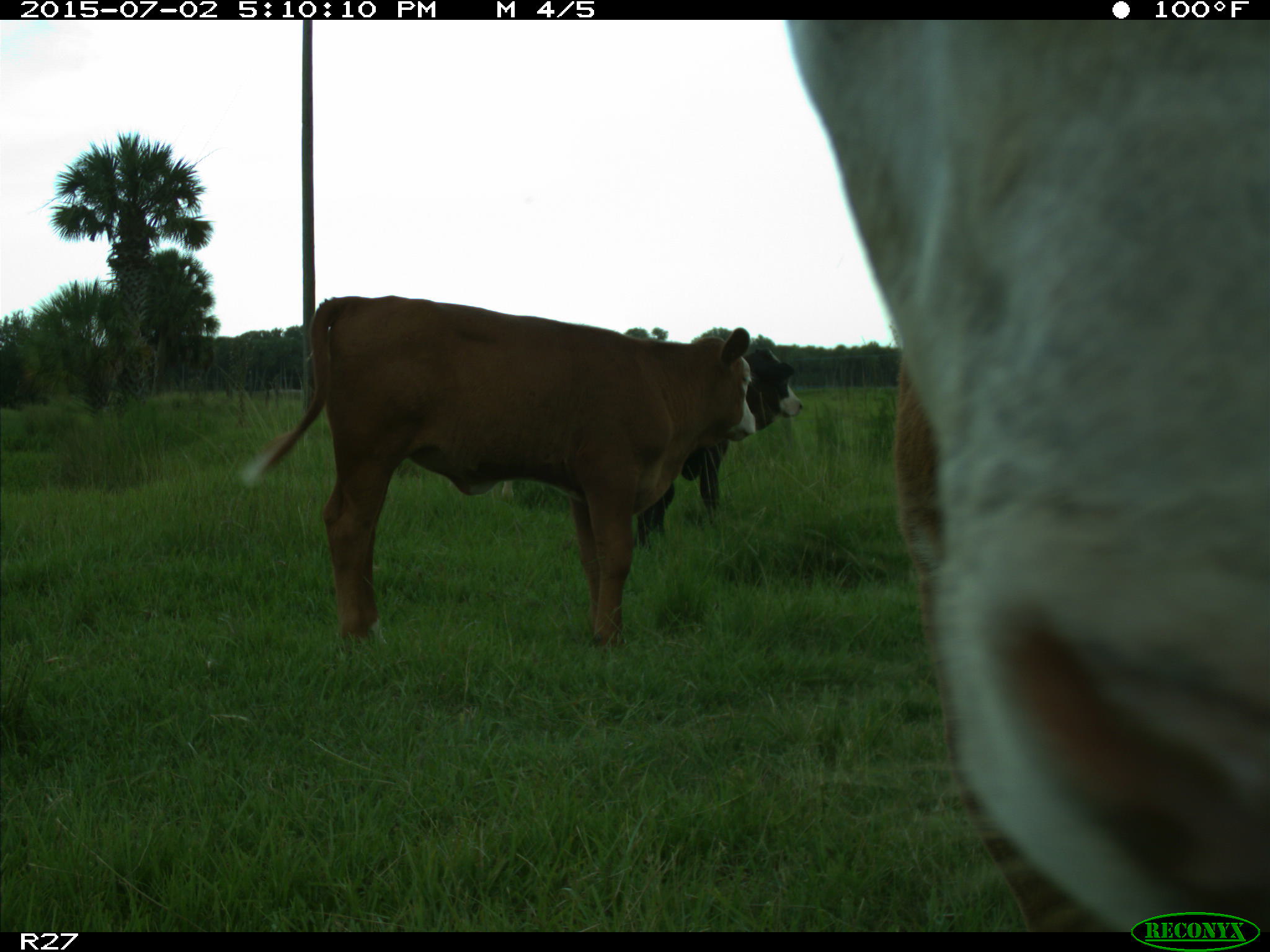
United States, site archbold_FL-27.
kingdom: Animalia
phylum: Chordata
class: Mammalia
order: Artiodactyla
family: Bovidae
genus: Bos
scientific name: Bos taurus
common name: domestic cow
Bos taurus (domestic cow).